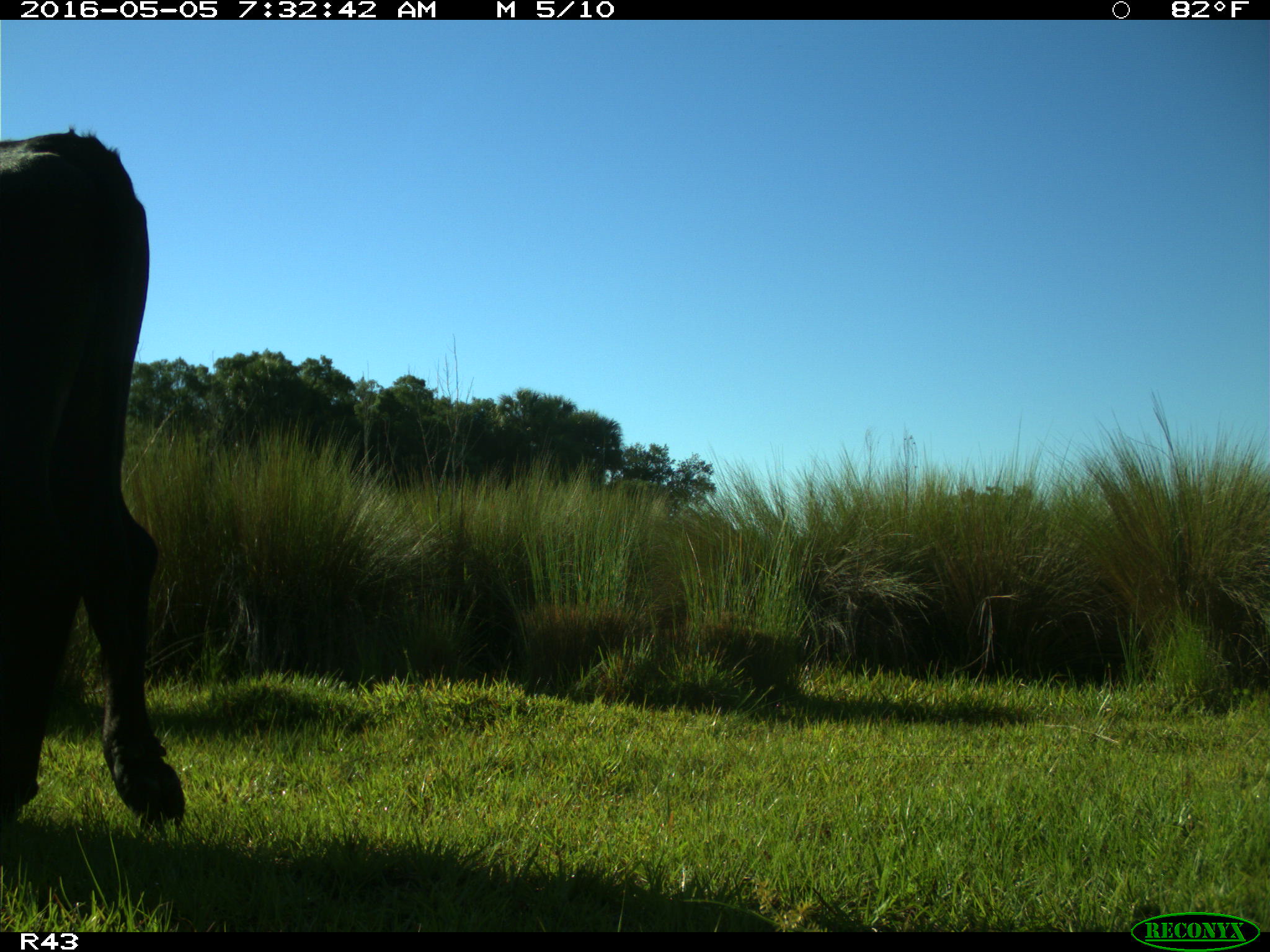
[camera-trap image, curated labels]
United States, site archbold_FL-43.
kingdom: Animalia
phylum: Chordata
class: Mammalia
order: Artiodactyla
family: Bovidae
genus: Bos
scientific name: Bos taurus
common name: domestic cow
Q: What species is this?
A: Bos taurus (domestic cow).